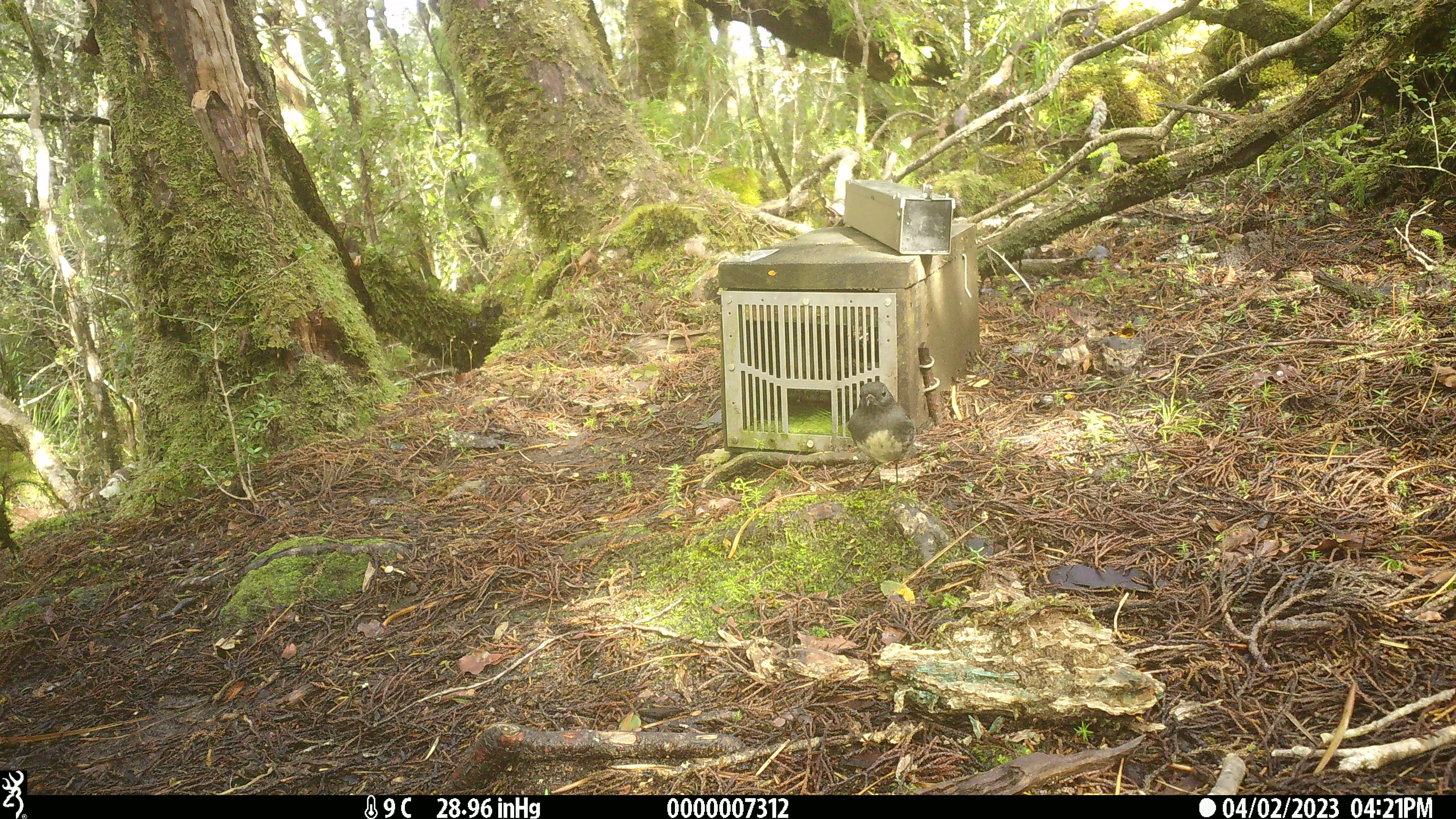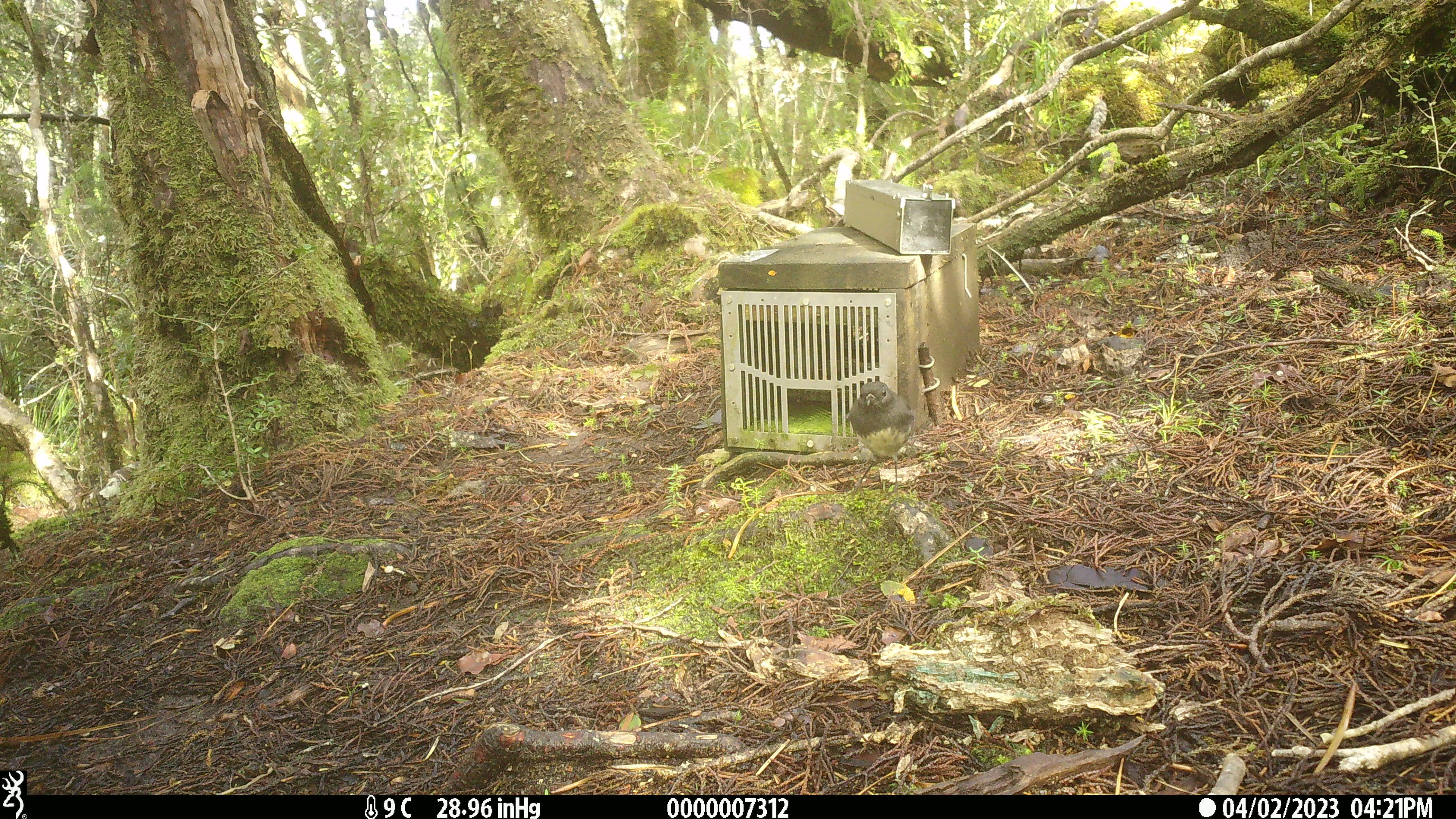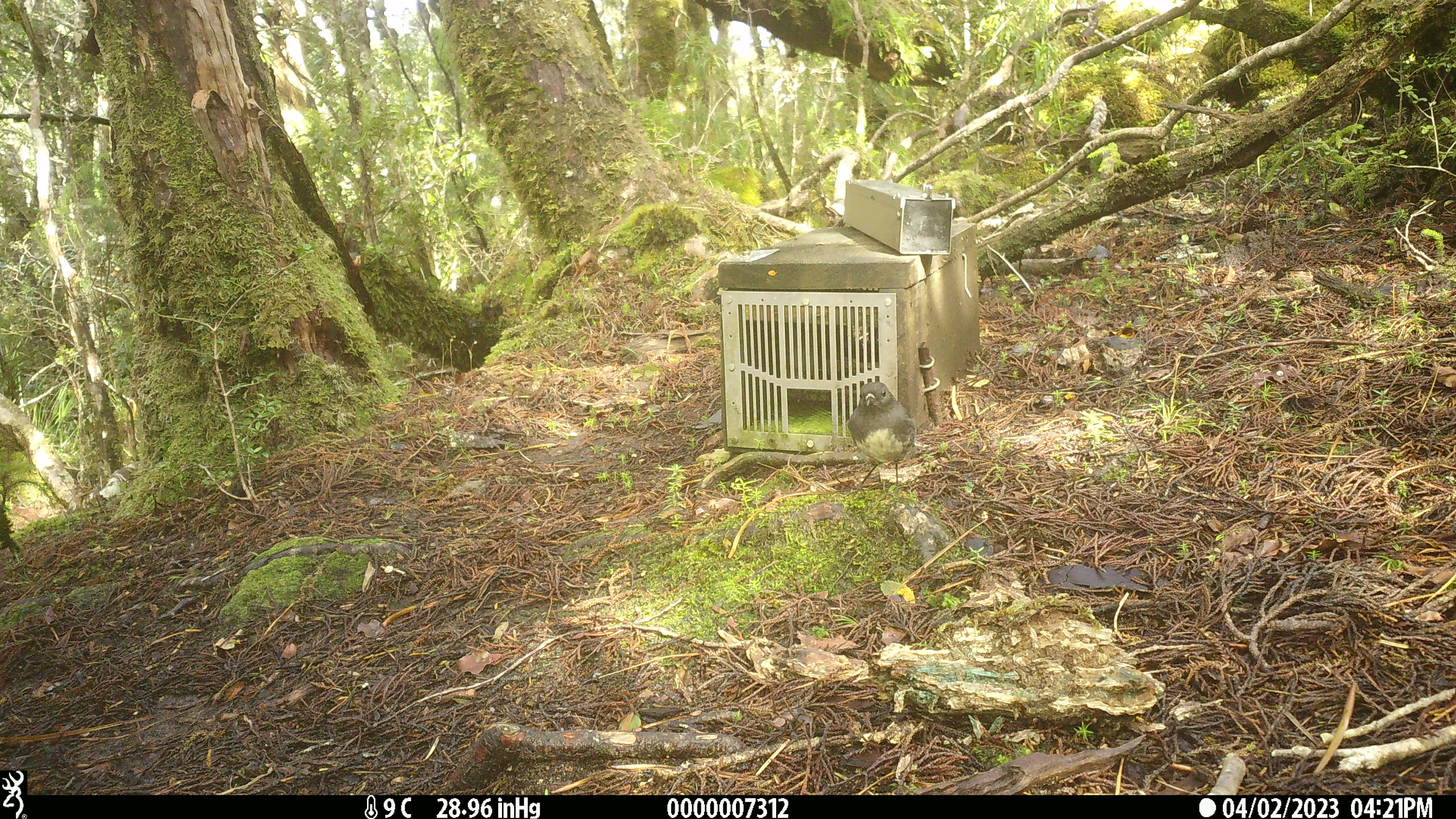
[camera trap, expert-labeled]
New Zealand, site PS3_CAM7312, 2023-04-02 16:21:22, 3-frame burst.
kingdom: Animalia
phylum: Chordata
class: Aves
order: Passeriformes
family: Petroicidae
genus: Petroica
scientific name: Petroica australis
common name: new zealand robin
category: robin